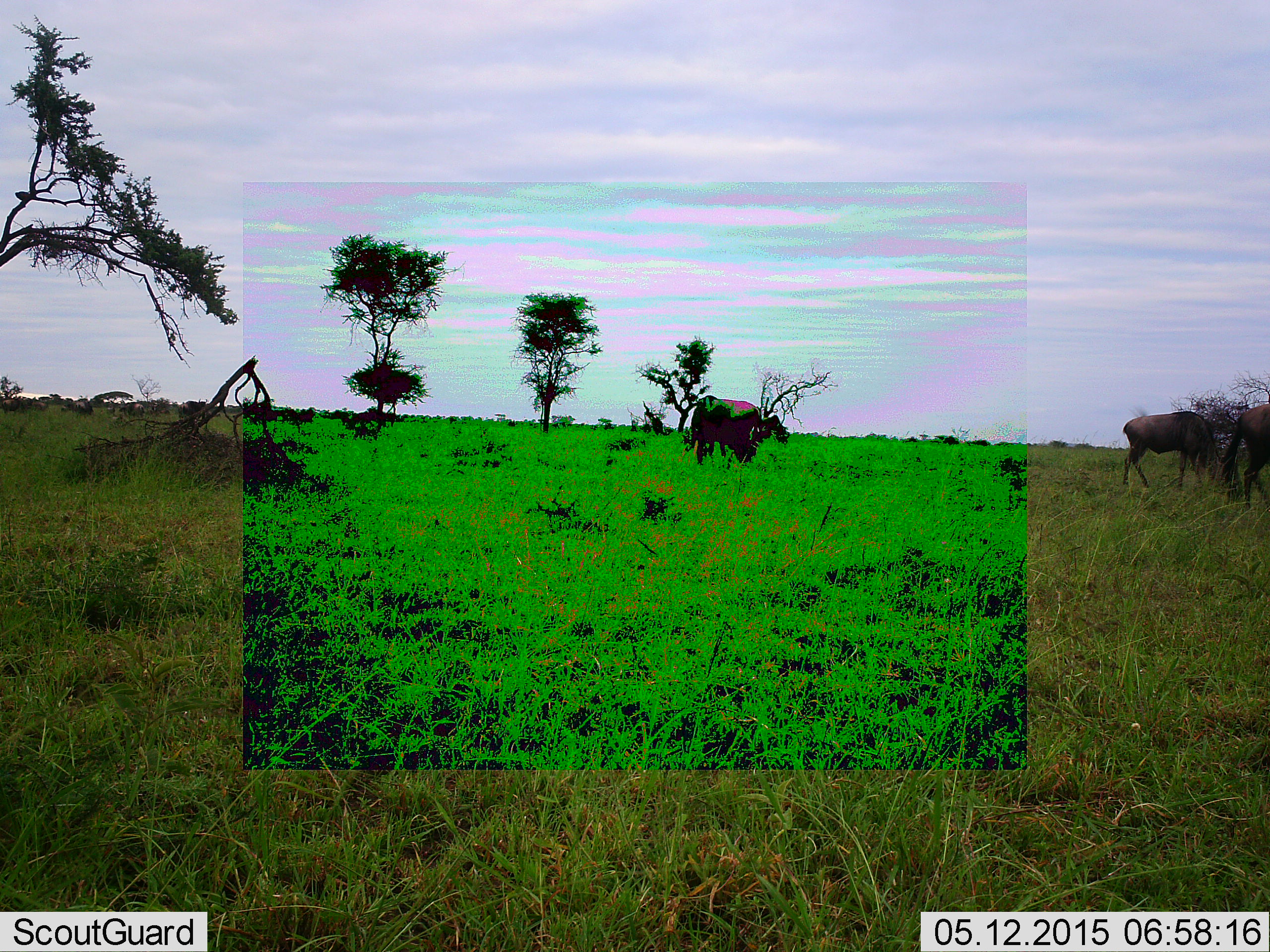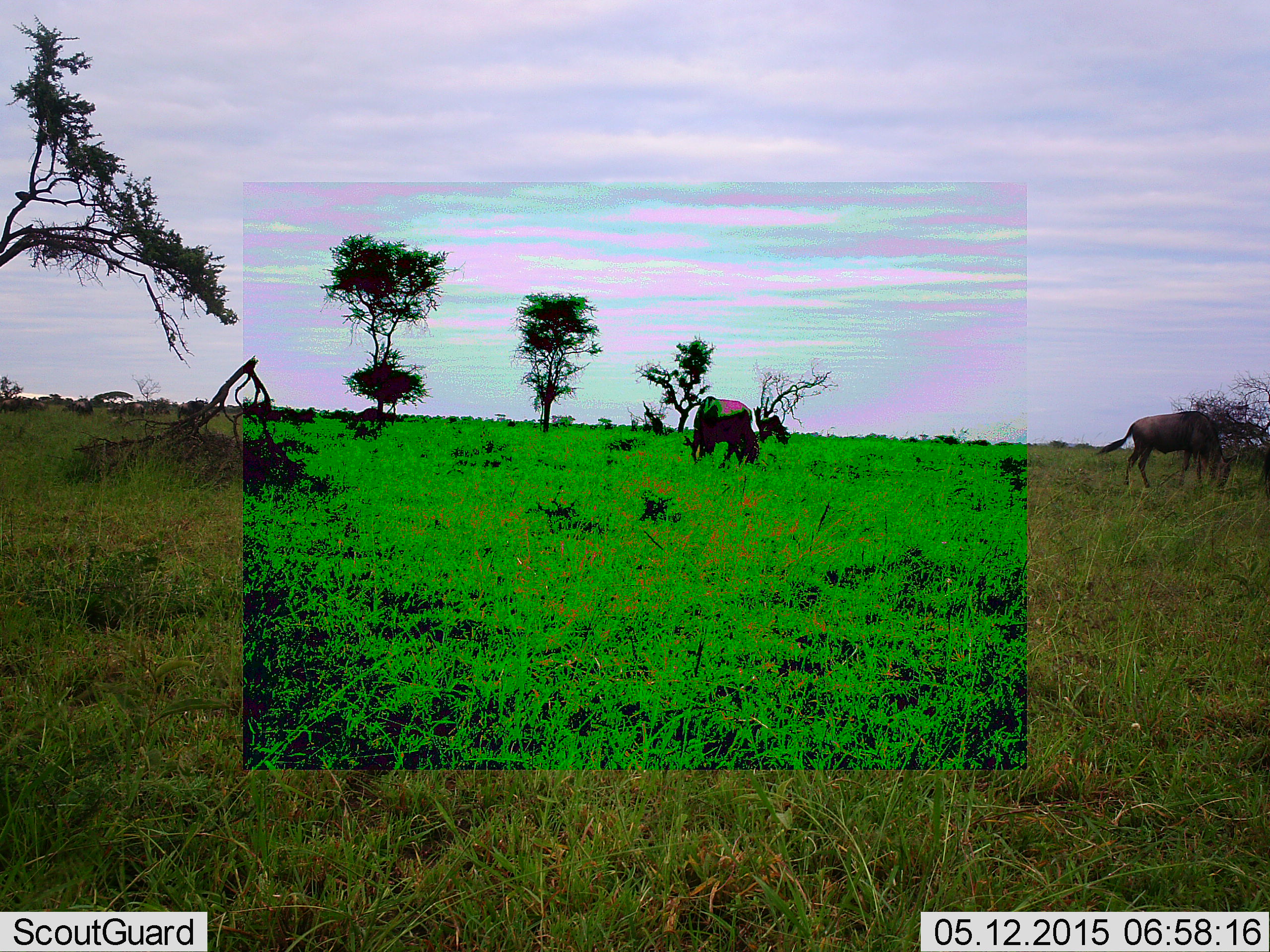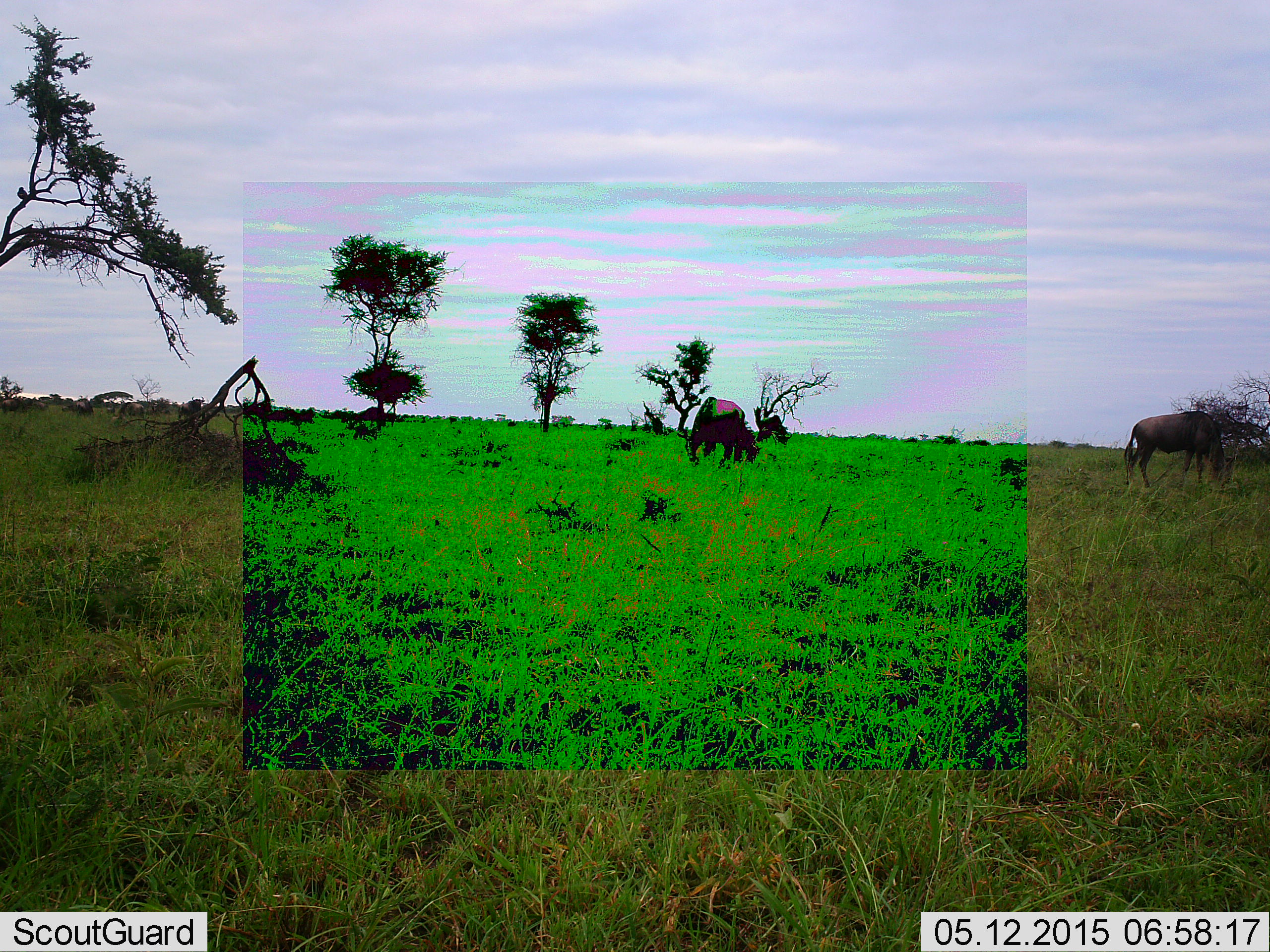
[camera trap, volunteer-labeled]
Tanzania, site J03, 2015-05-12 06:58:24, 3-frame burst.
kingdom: Animalia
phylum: Chordata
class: Mammalia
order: Artiodactyla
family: Bovidae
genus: Connochaetes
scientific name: Connochaetes taurinus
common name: blue wildebeest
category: wildebeest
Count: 3.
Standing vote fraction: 0%.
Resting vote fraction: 0%.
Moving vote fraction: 10%.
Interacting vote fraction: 0%.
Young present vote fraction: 0%.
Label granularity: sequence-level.